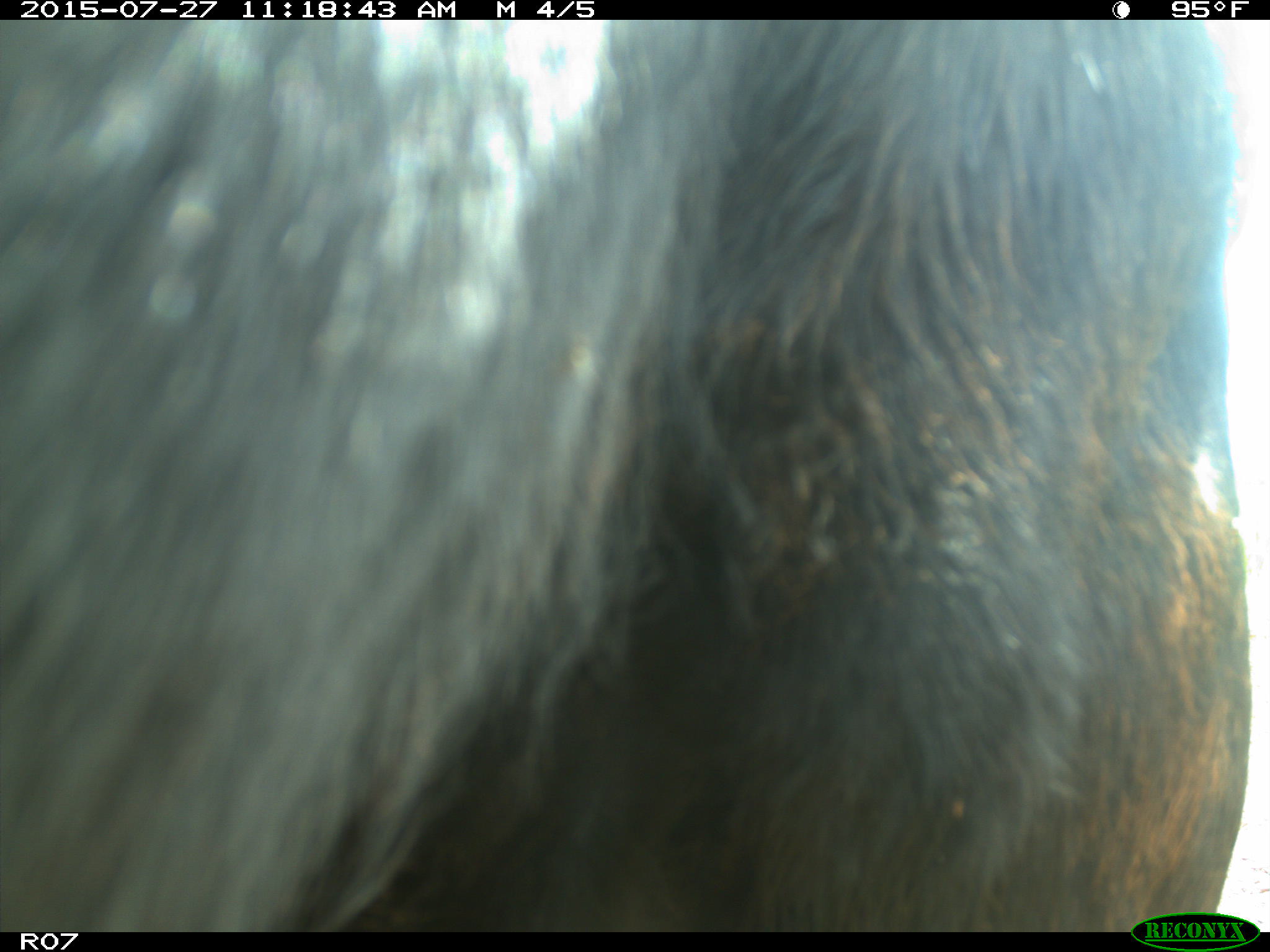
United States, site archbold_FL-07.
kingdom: Animalia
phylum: Chordata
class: Mammalia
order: Artiodactyla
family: Bovidae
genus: Bos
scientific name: Bos taurus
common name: domestic cow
Bos taurus (domestic cow).